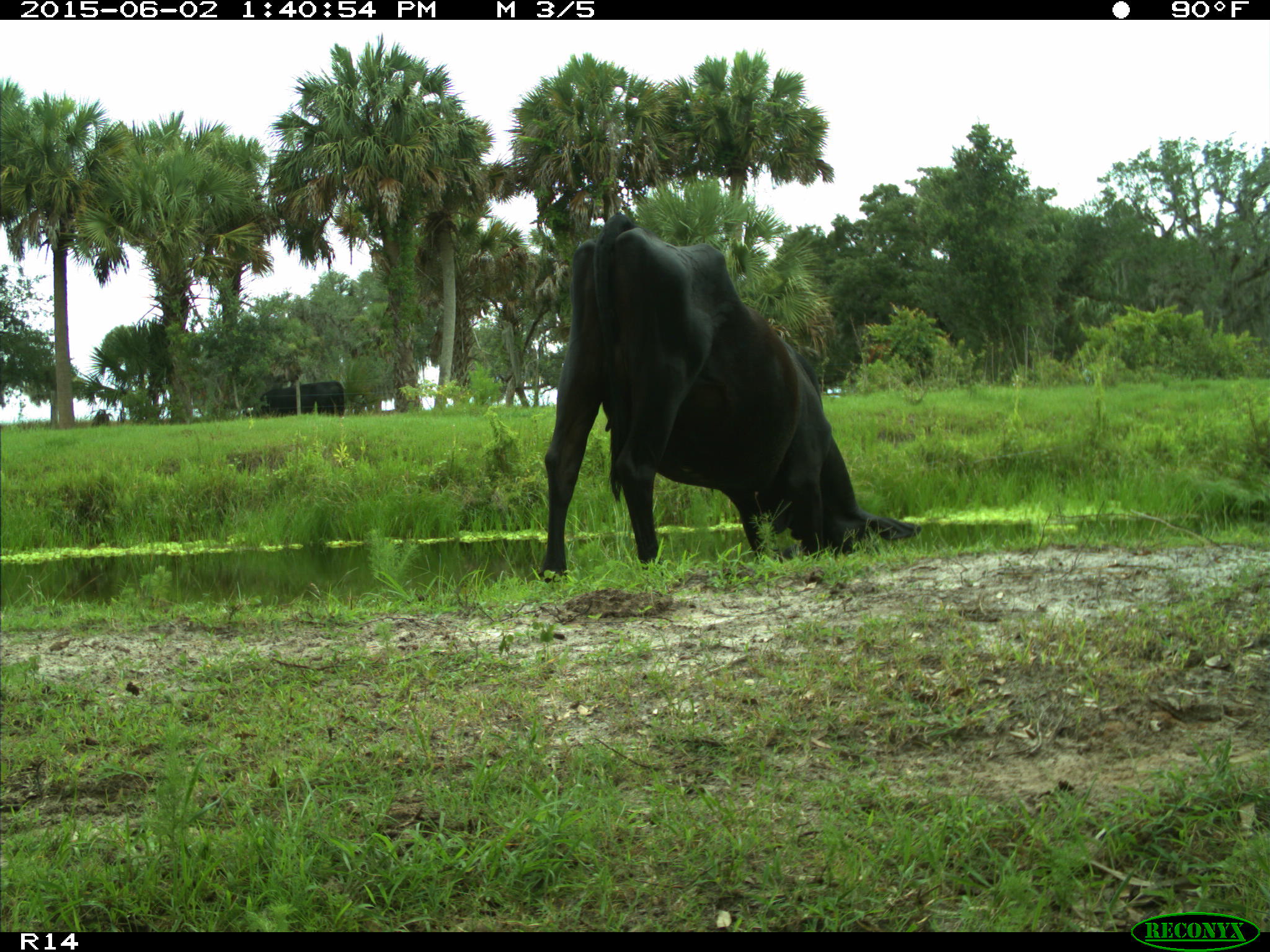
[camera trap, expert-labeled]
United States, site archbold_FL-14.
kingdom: Animalia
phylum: Chordata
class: Mammalia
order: Artiodactyla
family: Bovidae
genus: Bos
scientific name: Bos taurus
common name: domestic cow